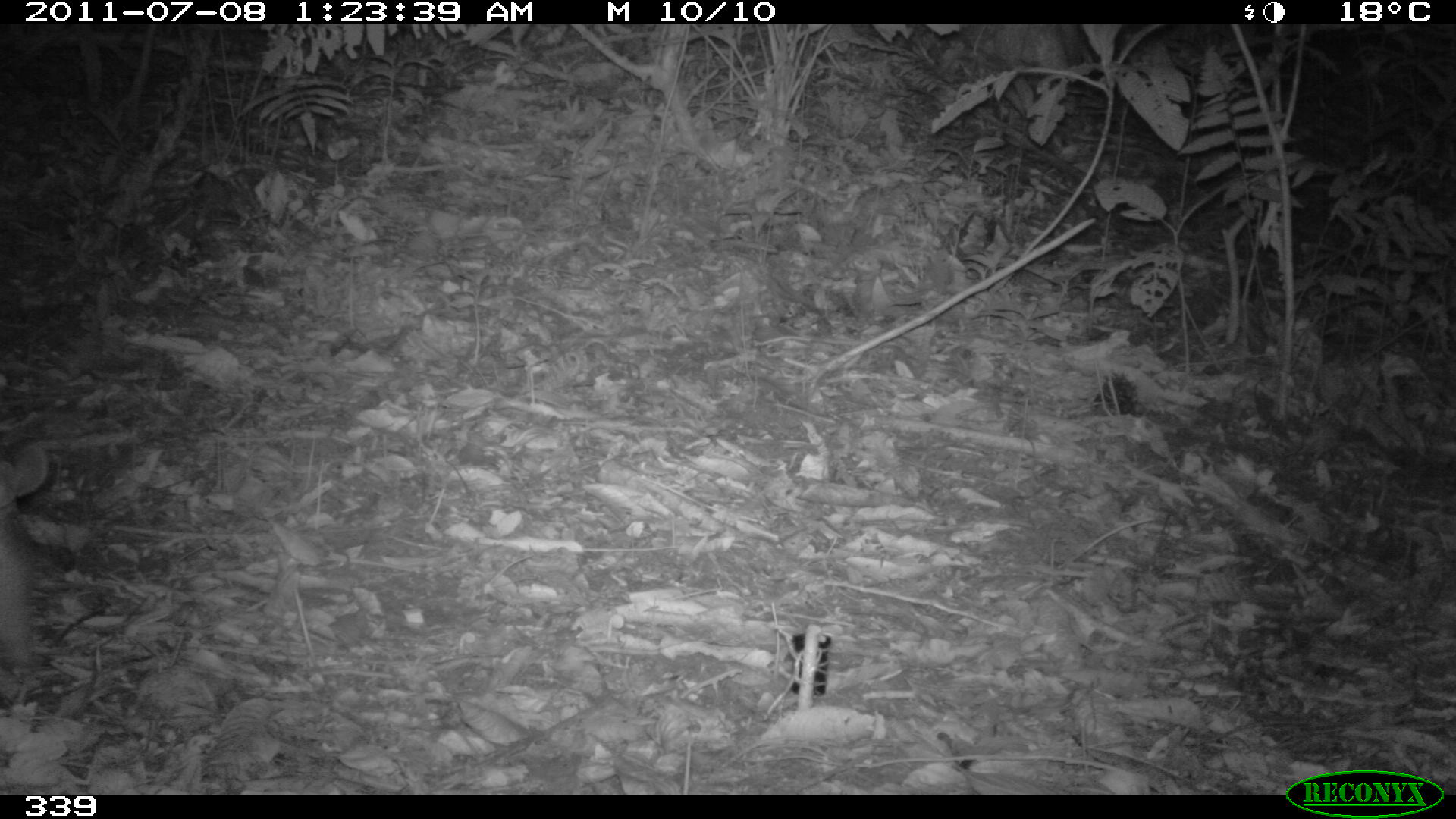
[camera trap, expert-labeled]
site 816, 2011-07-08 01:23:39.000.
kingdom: Animalia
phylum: Chordata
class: Mammalia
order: Cingulata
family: Dasypodidae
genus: Dasypus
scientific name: Dasypus novemcinctus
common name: nine-banded armadillo